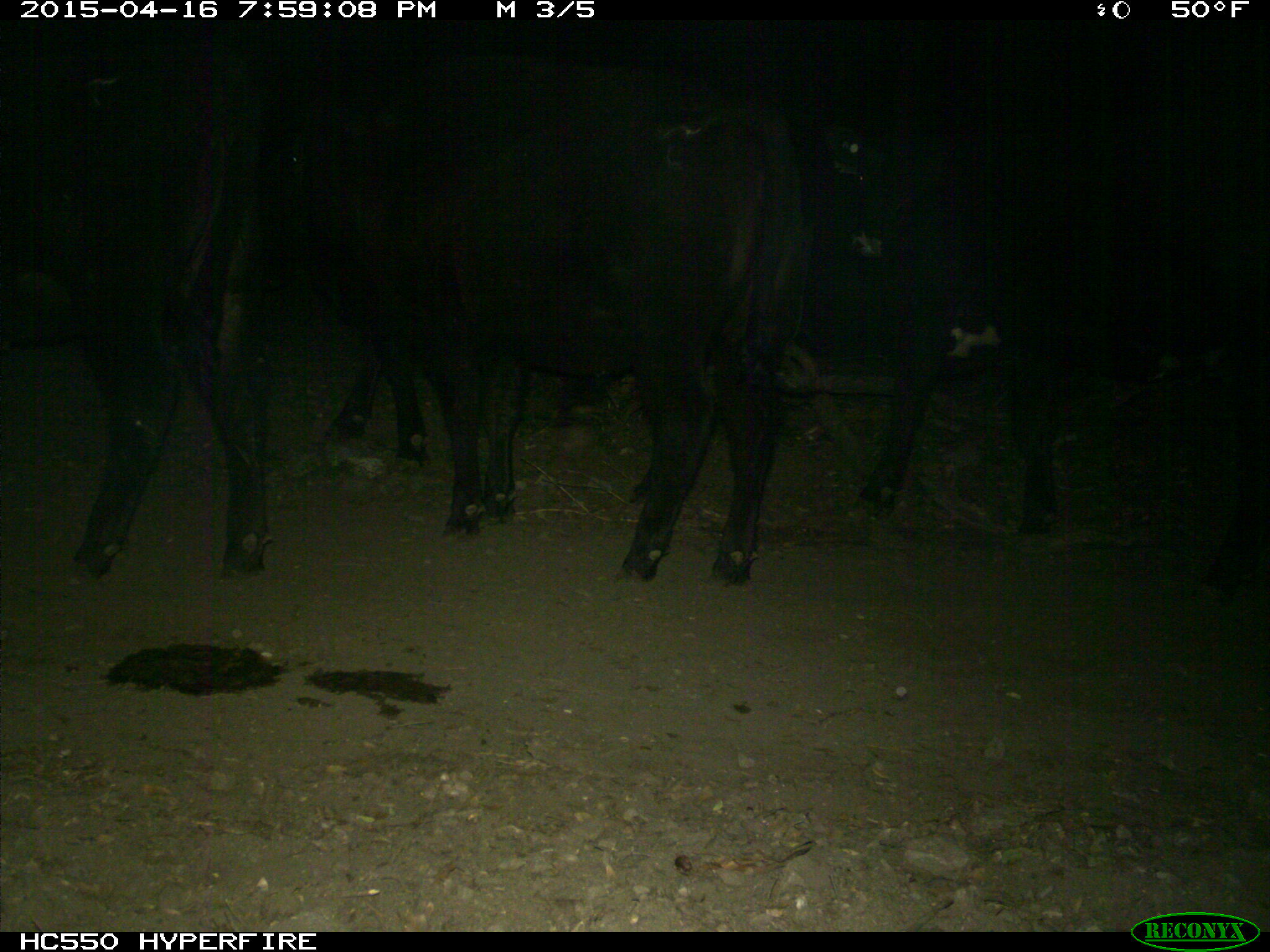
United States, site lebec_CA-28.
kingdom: Animalia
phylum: Chordata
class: Mammalia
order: Artiodactyla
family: Bovidae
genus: Bos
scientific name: Bos taurus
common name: domestic cow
Bos taurus (domestic cow).